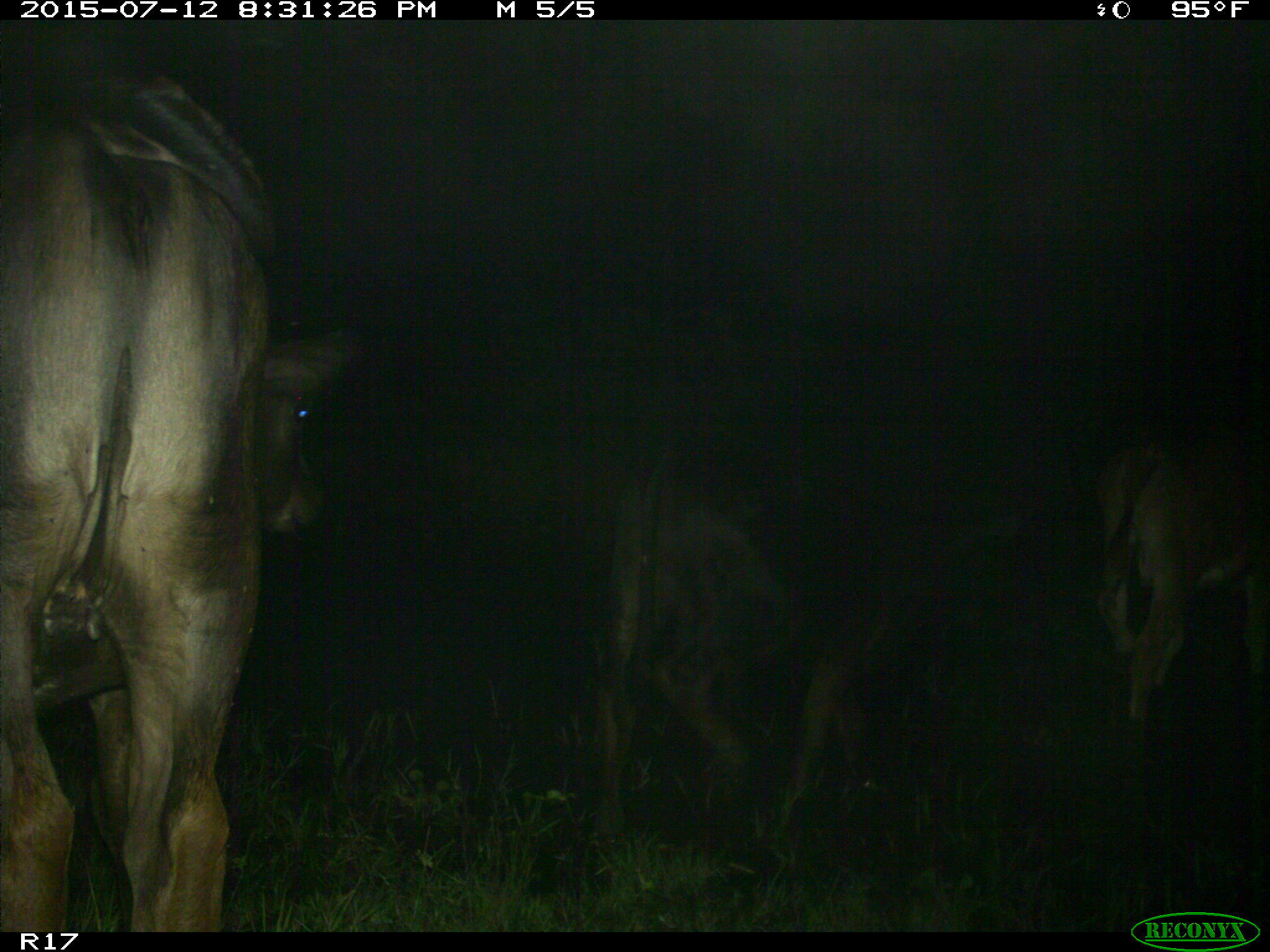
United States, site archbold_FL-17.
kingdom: Animalia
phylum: Chordata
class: Mammalia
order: Artiodactyla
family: Bovidae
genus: Bos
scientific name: Bos taurus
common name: domestic cow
Bos taurus (domestic cow).